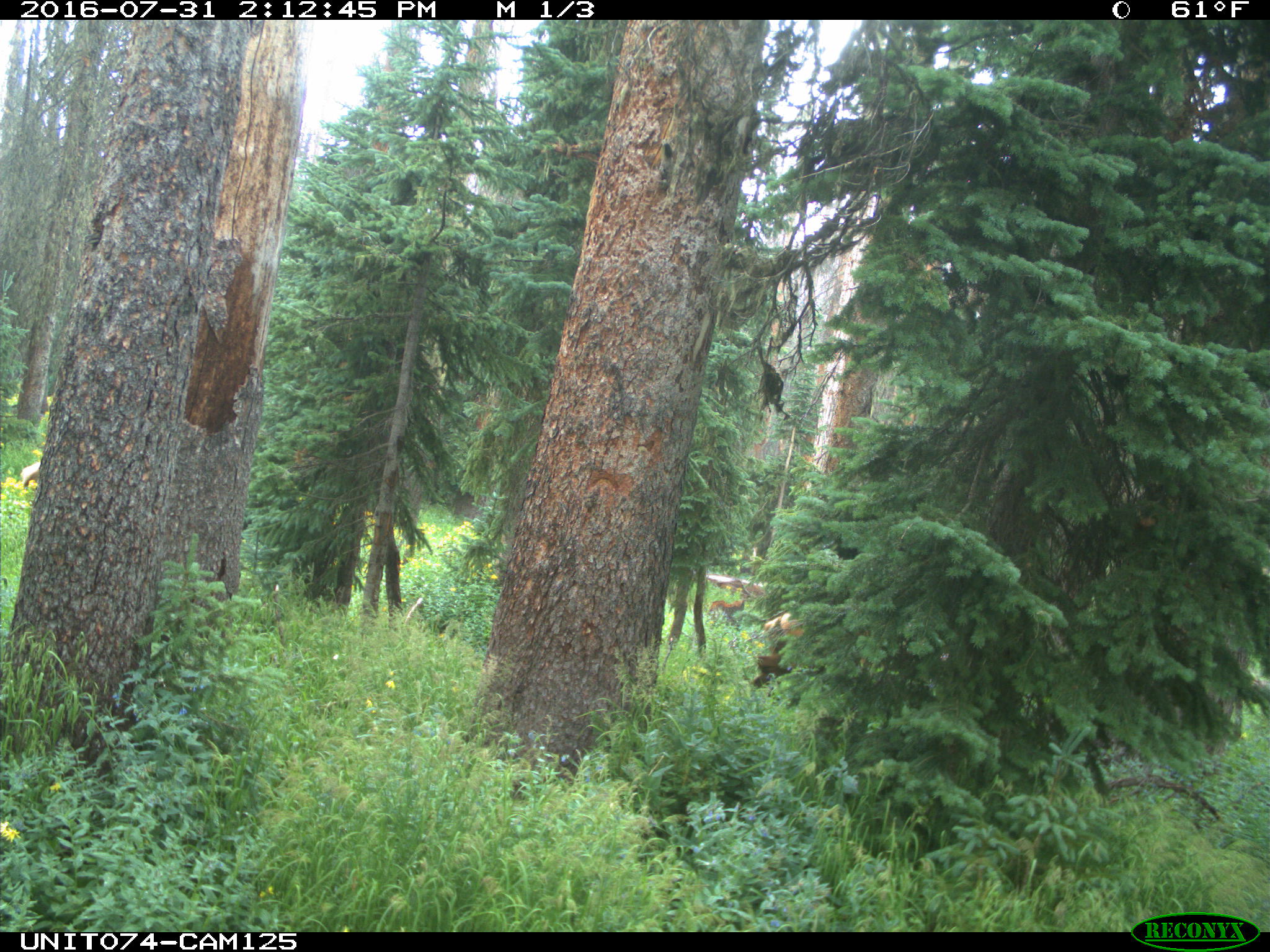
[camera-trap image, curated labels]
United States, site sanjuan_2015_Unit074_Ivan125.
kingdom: Animalia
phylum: Chordata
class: Mammalia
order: Artiodactyla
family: Cervidae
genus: Cervus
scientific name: Cervus elaphus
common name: red deer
Cervus elaphus (red deer).